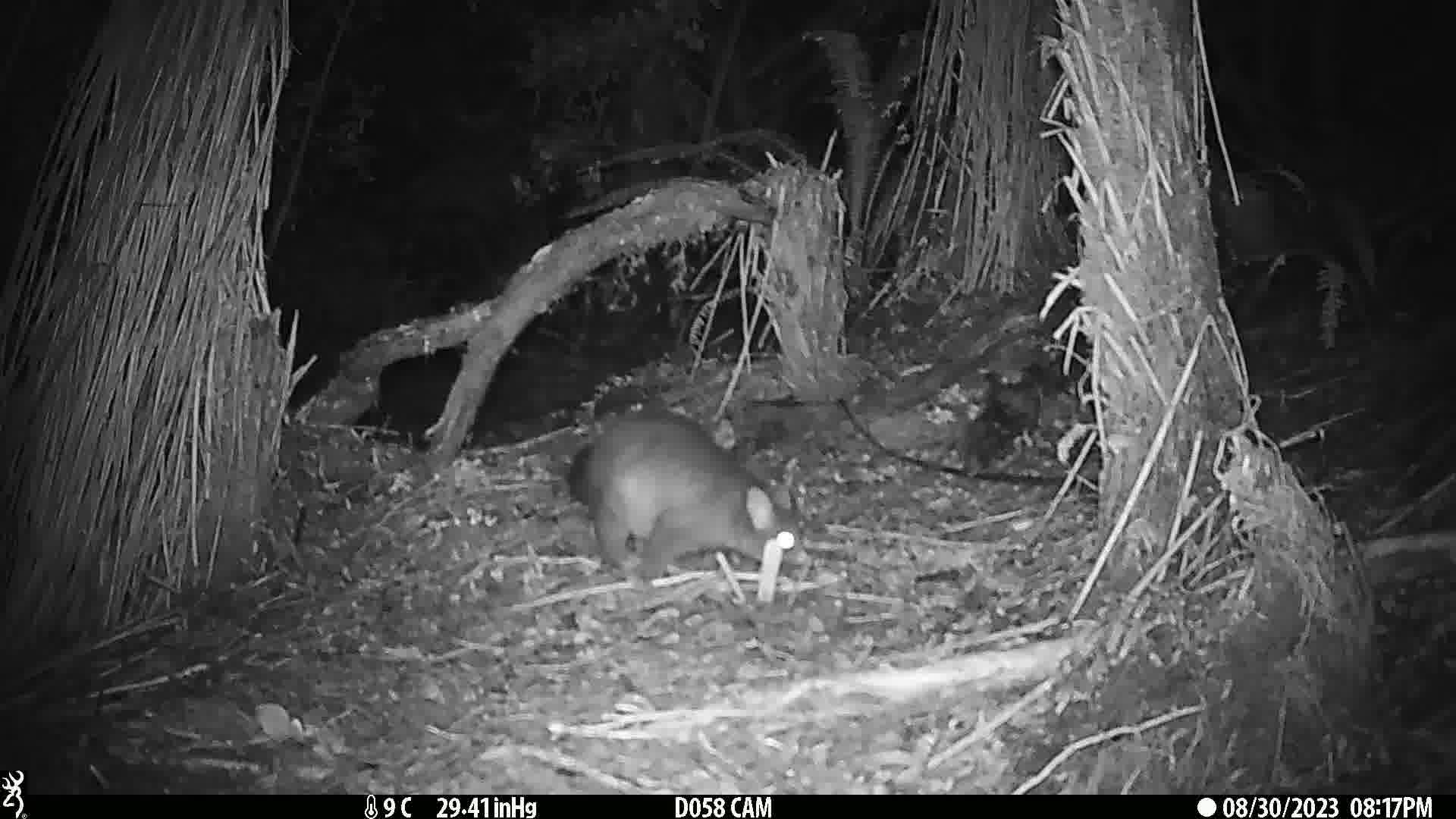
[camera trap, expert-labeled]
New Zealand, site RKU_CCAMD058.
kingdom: Animalia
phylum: Chordata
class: Mammalia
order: Diprotodontia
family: Phalangeridae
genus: Trichosurus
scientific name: Trichosurus vulpecula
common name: common brushtail possum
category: possum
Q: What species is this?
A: Possum (common brushtail possum) (Trichosurus vulpecula).